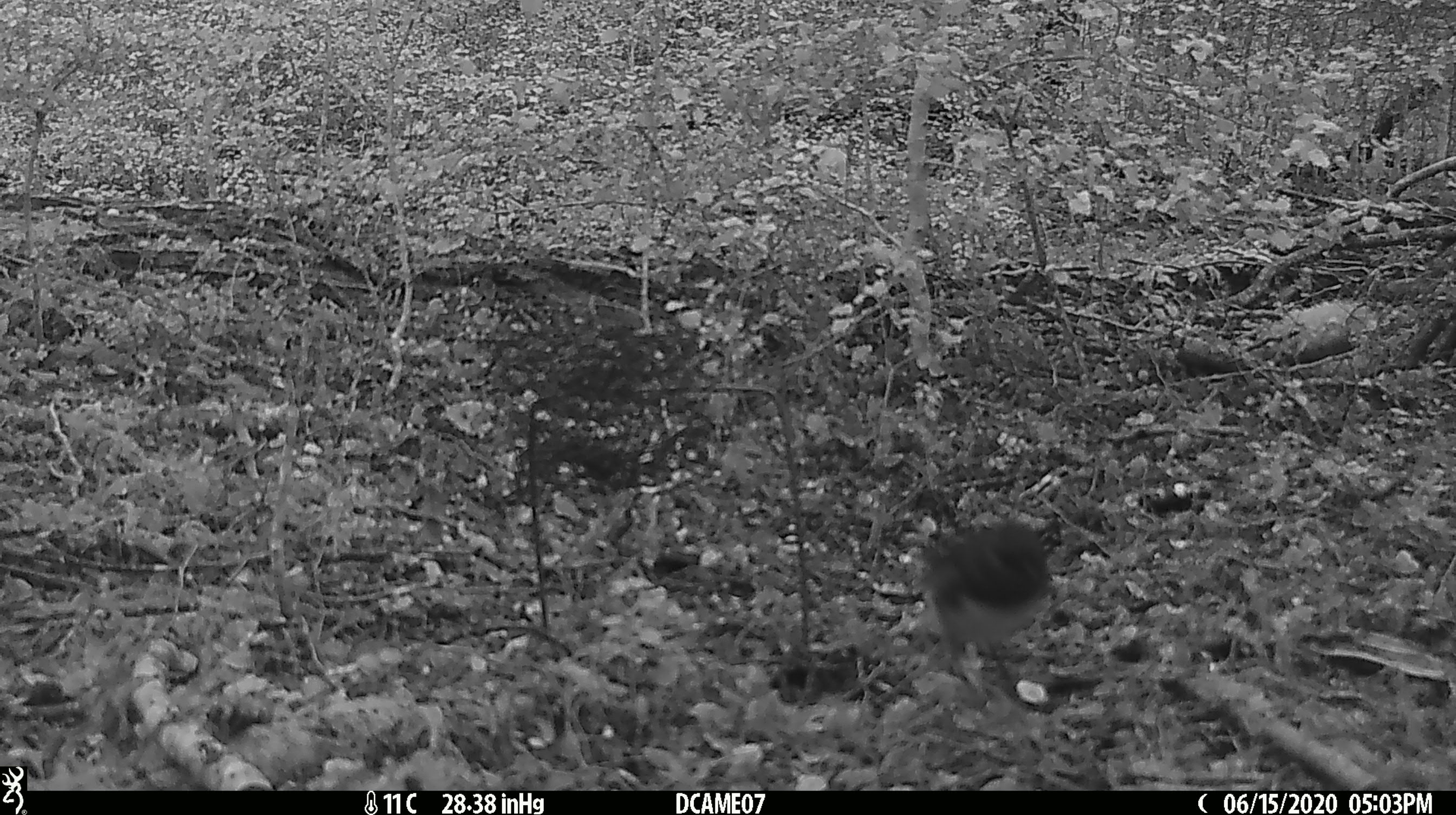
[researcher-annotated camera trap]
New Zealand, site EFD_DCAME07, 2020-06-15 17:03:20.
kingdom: Animalia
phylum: Chordata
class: Aves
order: Passeriformes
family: Petroicidae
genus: Petroica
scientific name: Petroica australis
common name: new zealand robin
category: robin